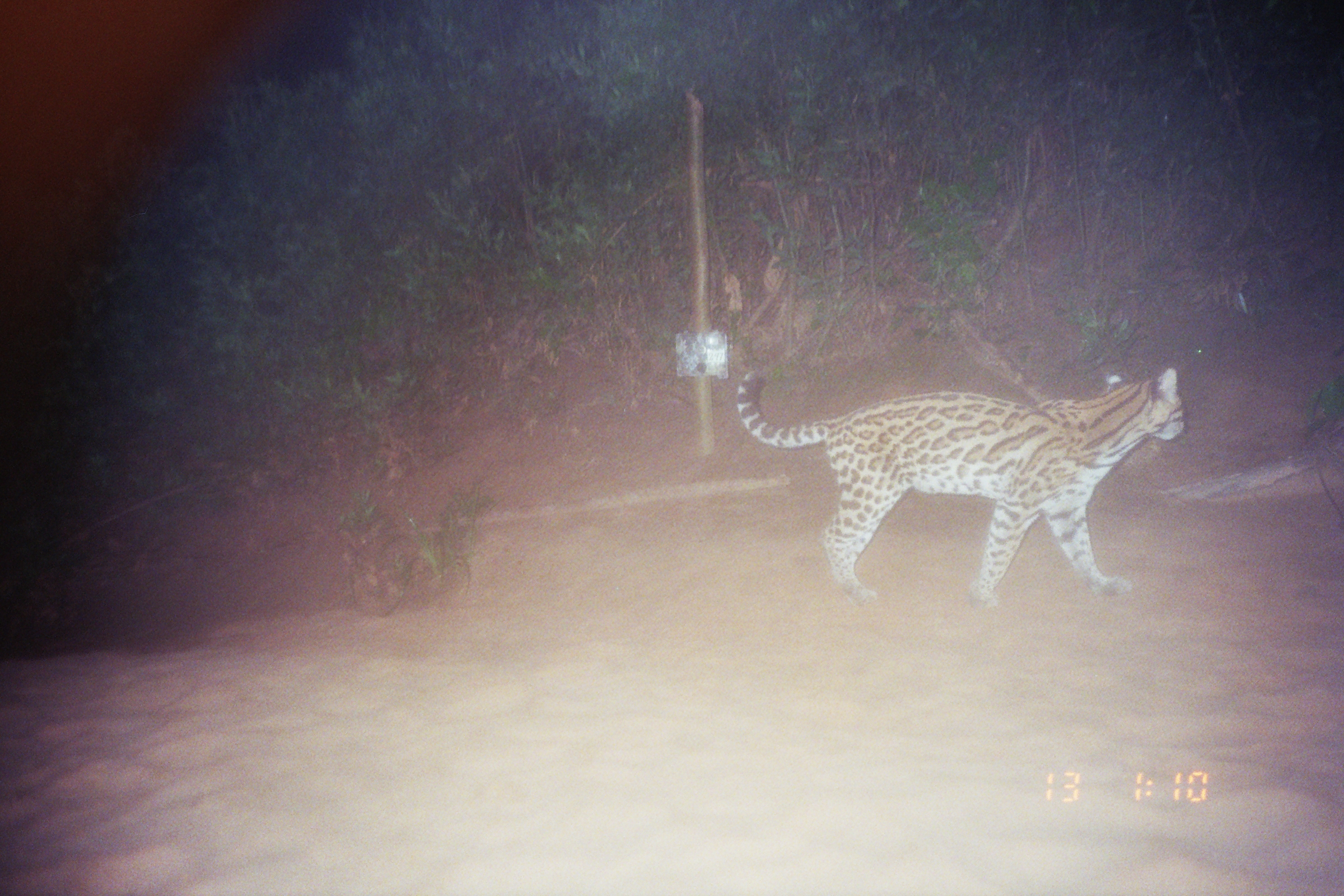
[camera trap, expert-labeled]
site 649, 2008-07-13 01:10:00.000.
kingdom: Animalia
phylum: Chordata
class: Mammalia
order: Carnivora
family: Felidae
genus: Leopardus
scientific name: Leopardus pardalis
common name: ocelot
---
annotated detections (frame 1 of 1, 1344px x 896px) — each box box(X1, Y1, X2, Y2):
leopardus pardalis: box(735, 366, 1185, 608)